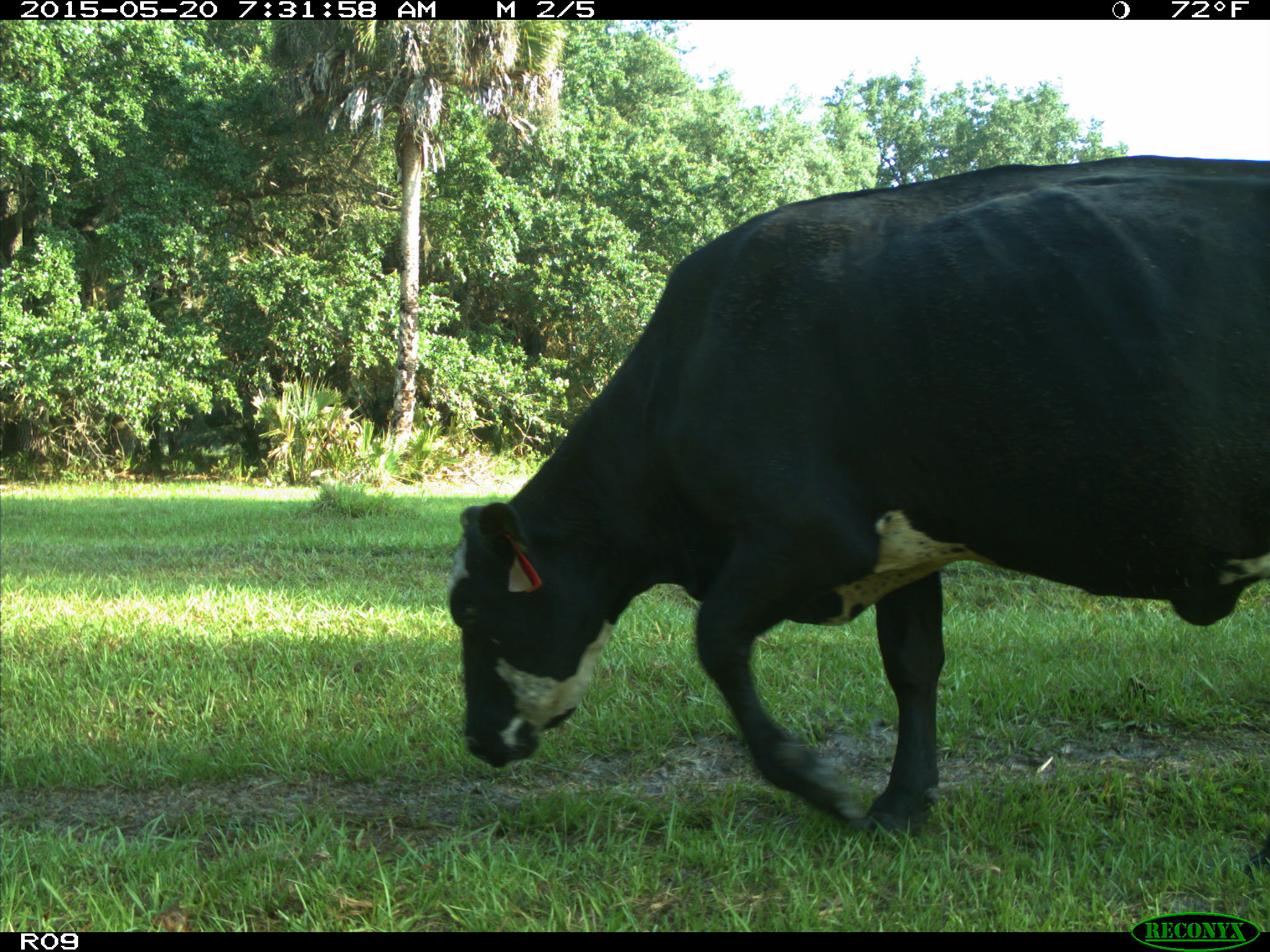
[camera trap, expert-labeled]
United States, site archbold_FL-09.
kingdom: Animalia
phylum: Chordata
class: Mammalia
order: Artiodactyla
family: Bovidae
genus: Bos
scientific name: Bos taurus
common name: domestic cow